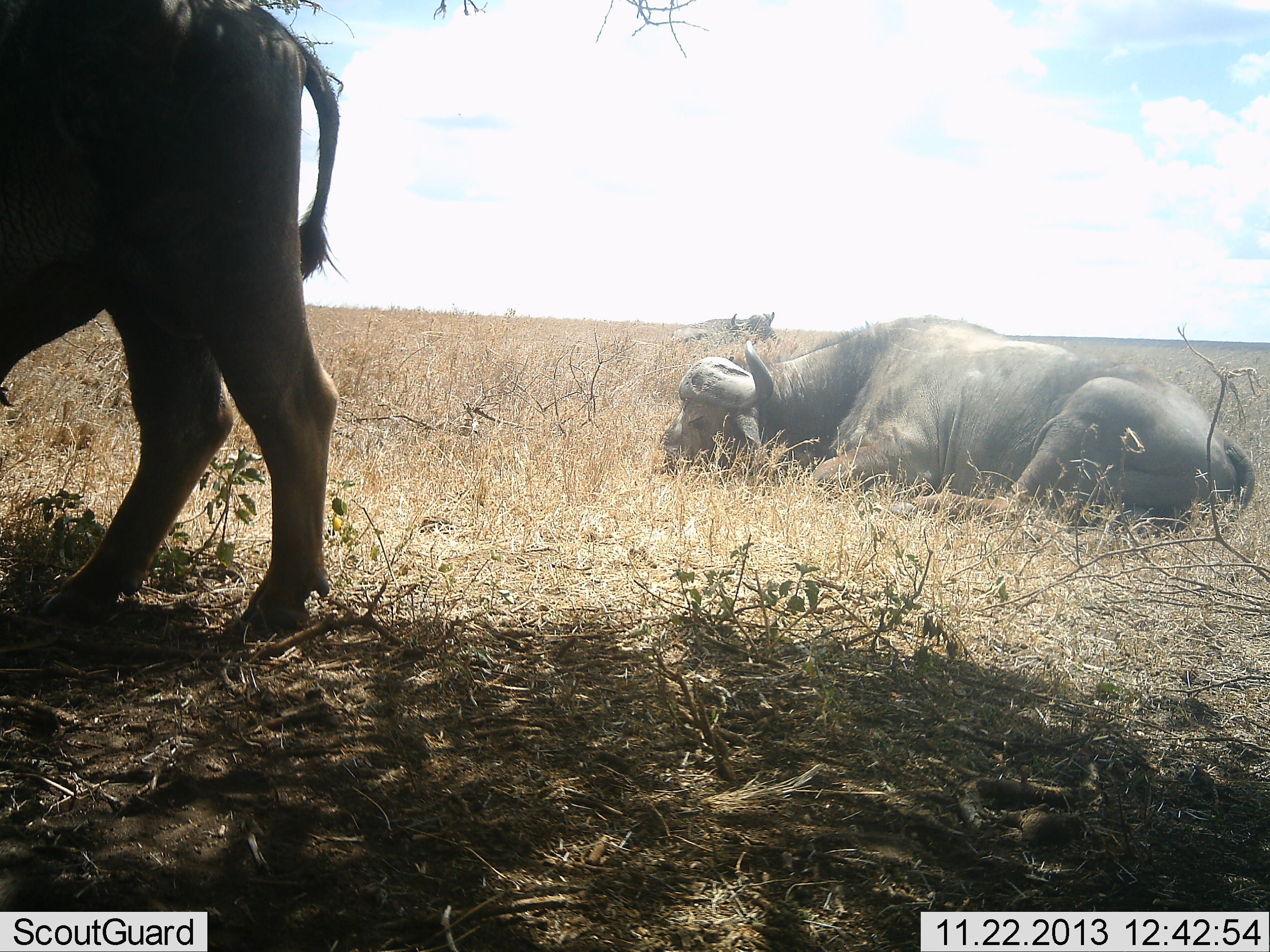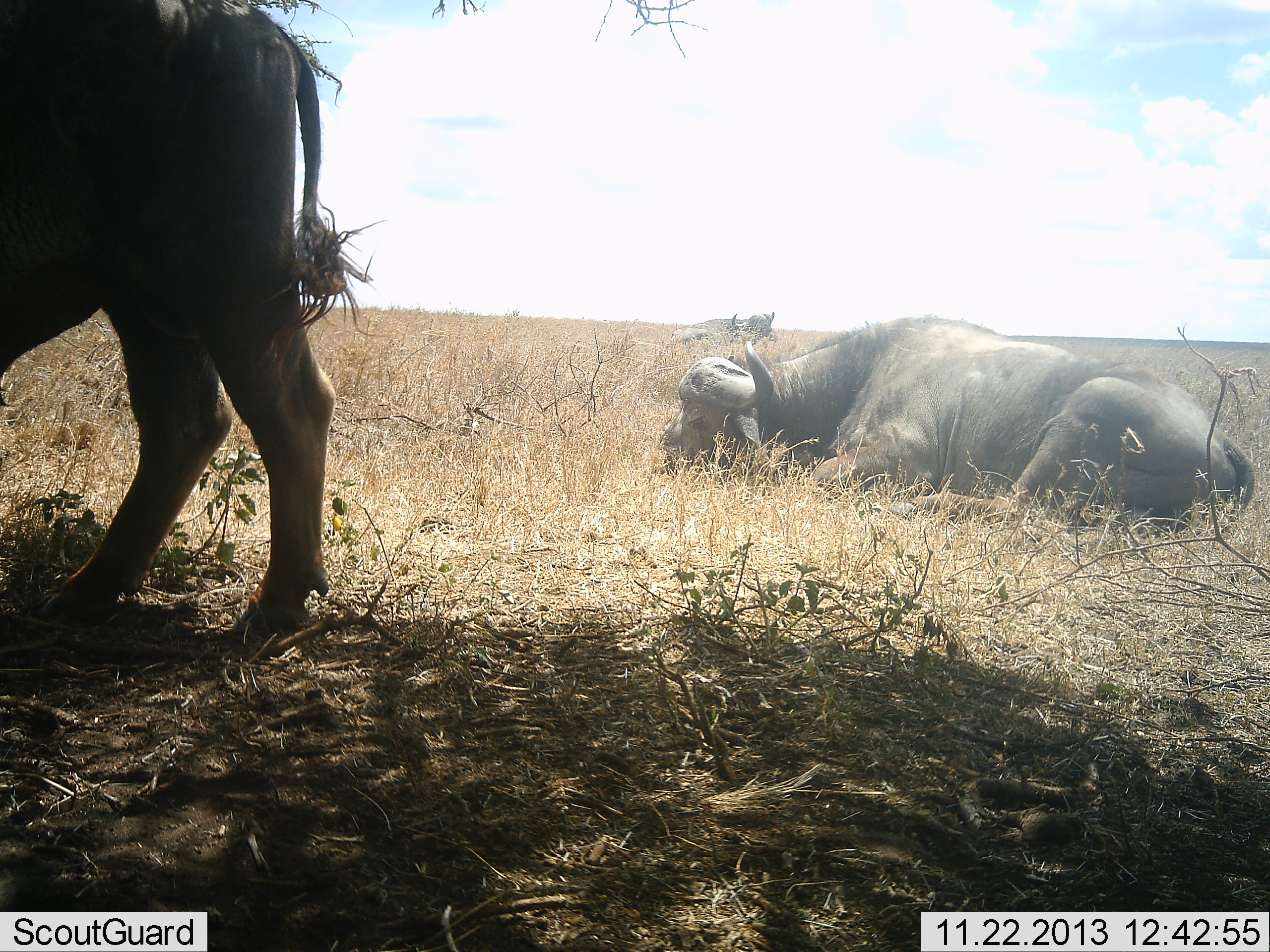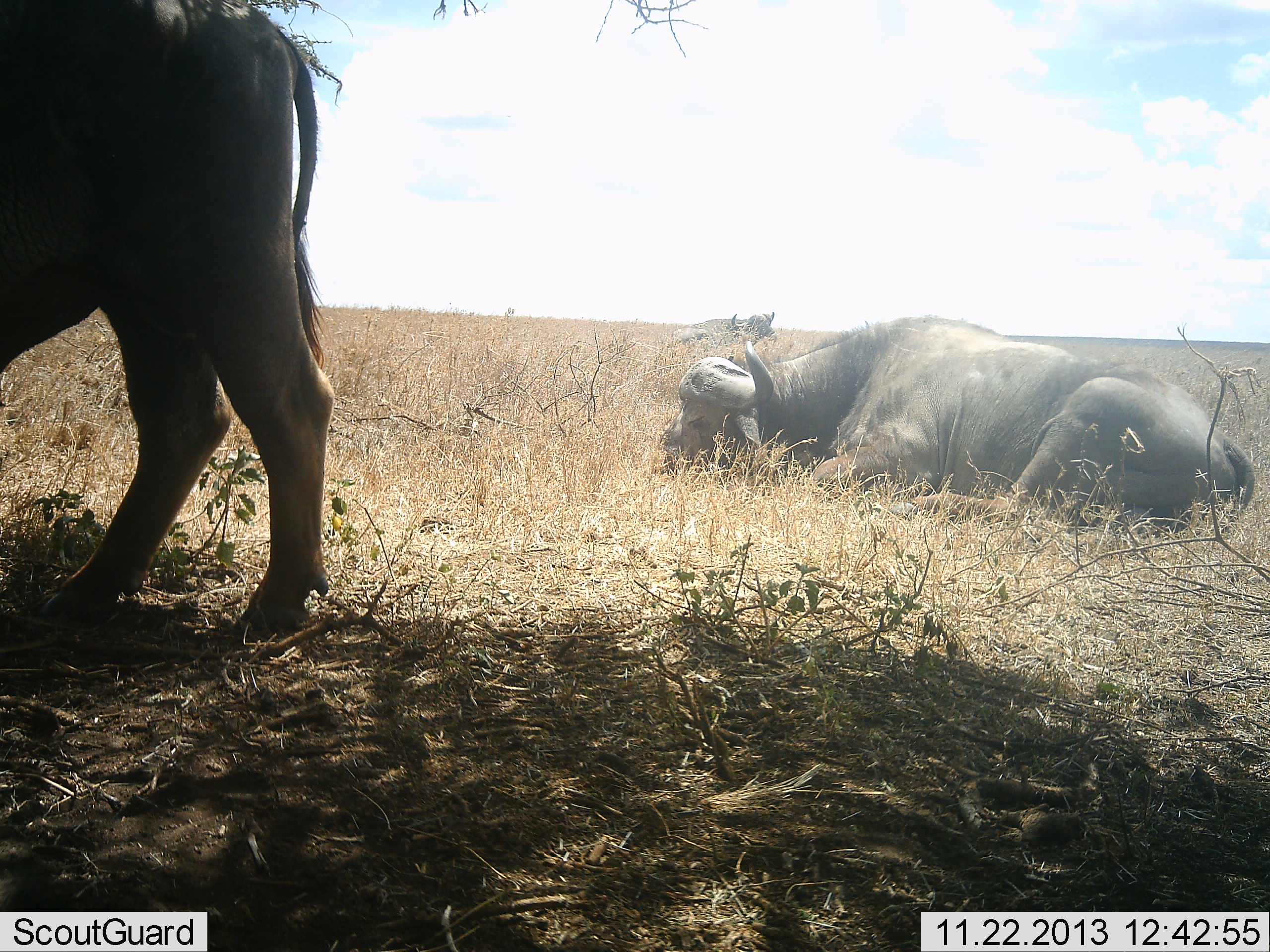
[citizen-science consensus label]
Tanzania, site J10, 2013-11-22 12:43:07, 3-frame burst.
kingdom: Animalia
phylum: Chordata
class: Mammalia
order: Artiodactyla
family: Bovidae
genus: Syncerus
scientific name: Syncerus caffer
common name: cape buffalo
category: buffalo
Buffalo (cape buffalo) (Syncerus caffer), count 3. Behavior (volunteer vote fractions): standing 100%, resting 100%, moving 10%, interacting 0%. Young present (vote fraction): 0%. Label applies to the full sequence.